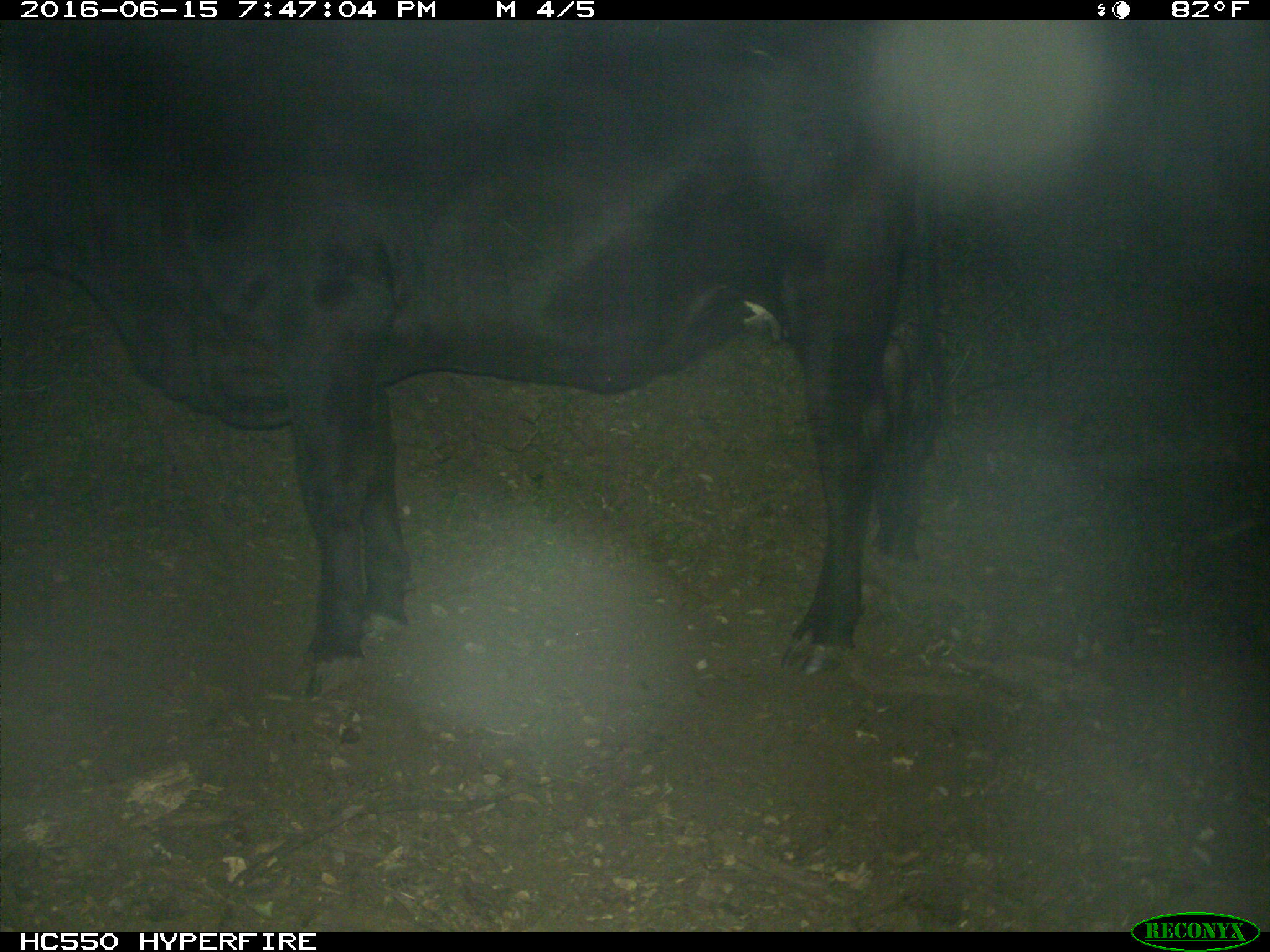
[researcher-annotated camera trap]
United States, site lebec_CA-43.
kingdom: Animalia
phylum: Chordata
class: Mammalia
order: Artiodactyla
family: Bovidae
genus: Bos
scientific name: Bos taurus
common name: domestic cow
Bos taurus (domestic cow).